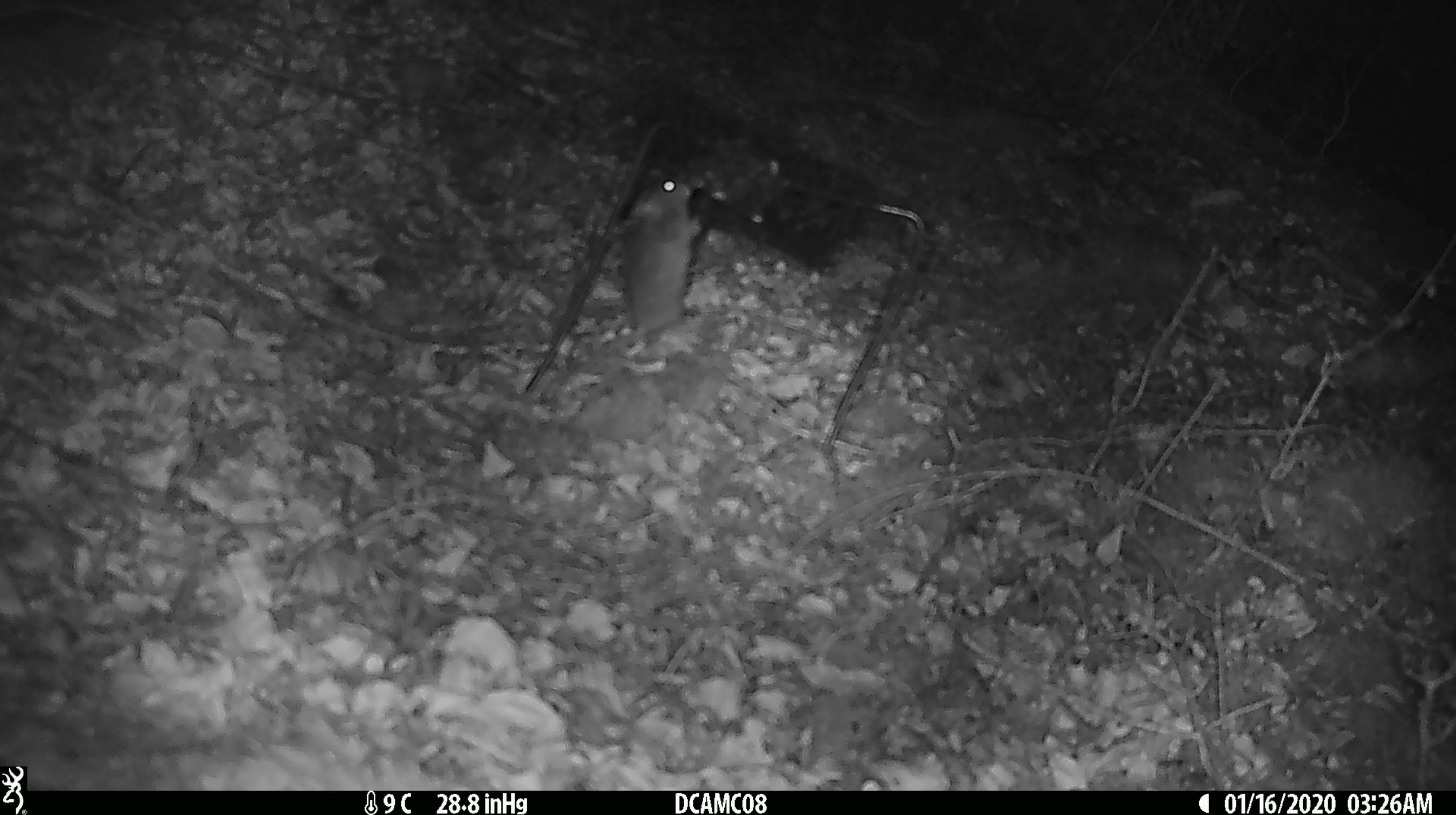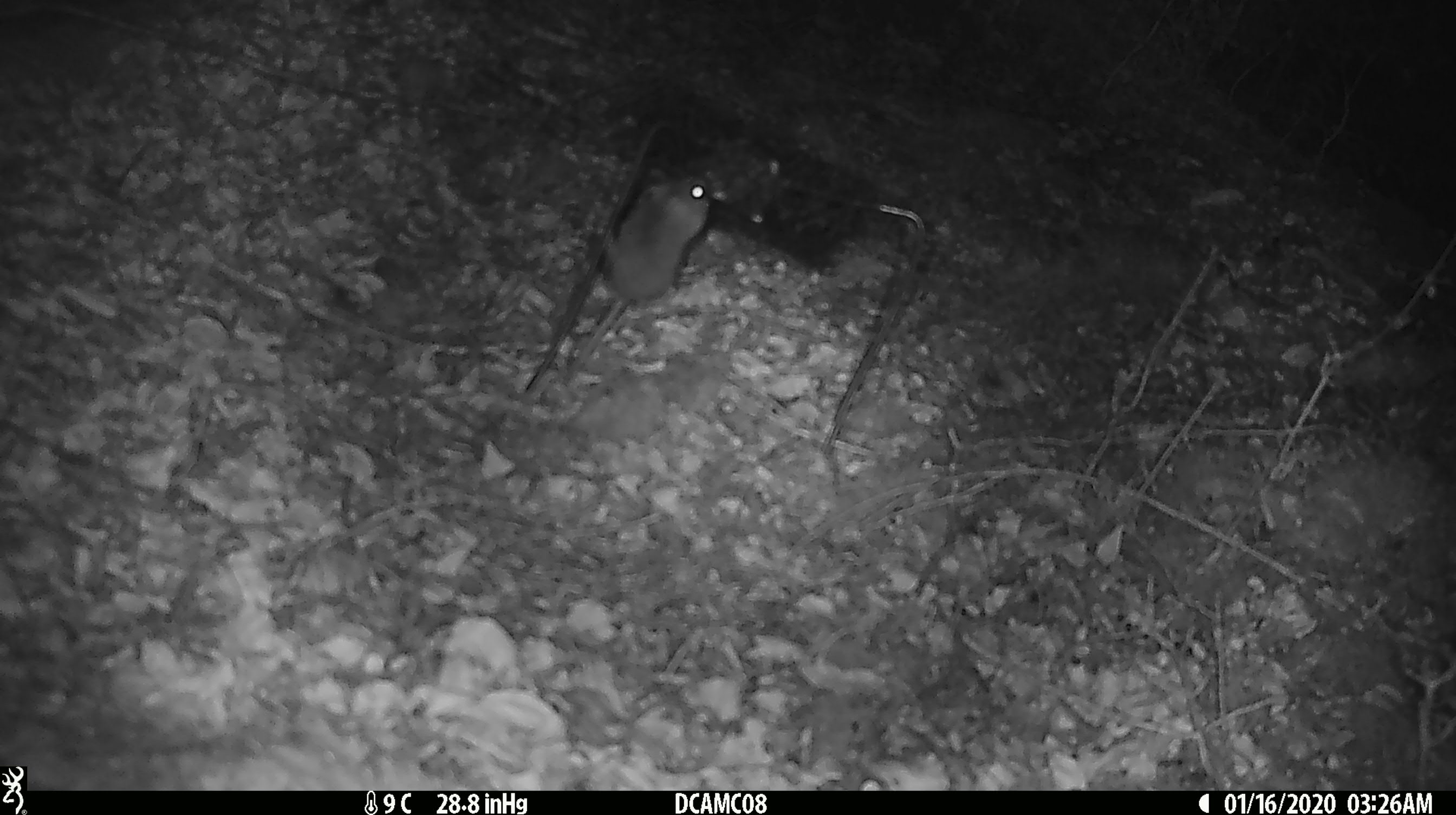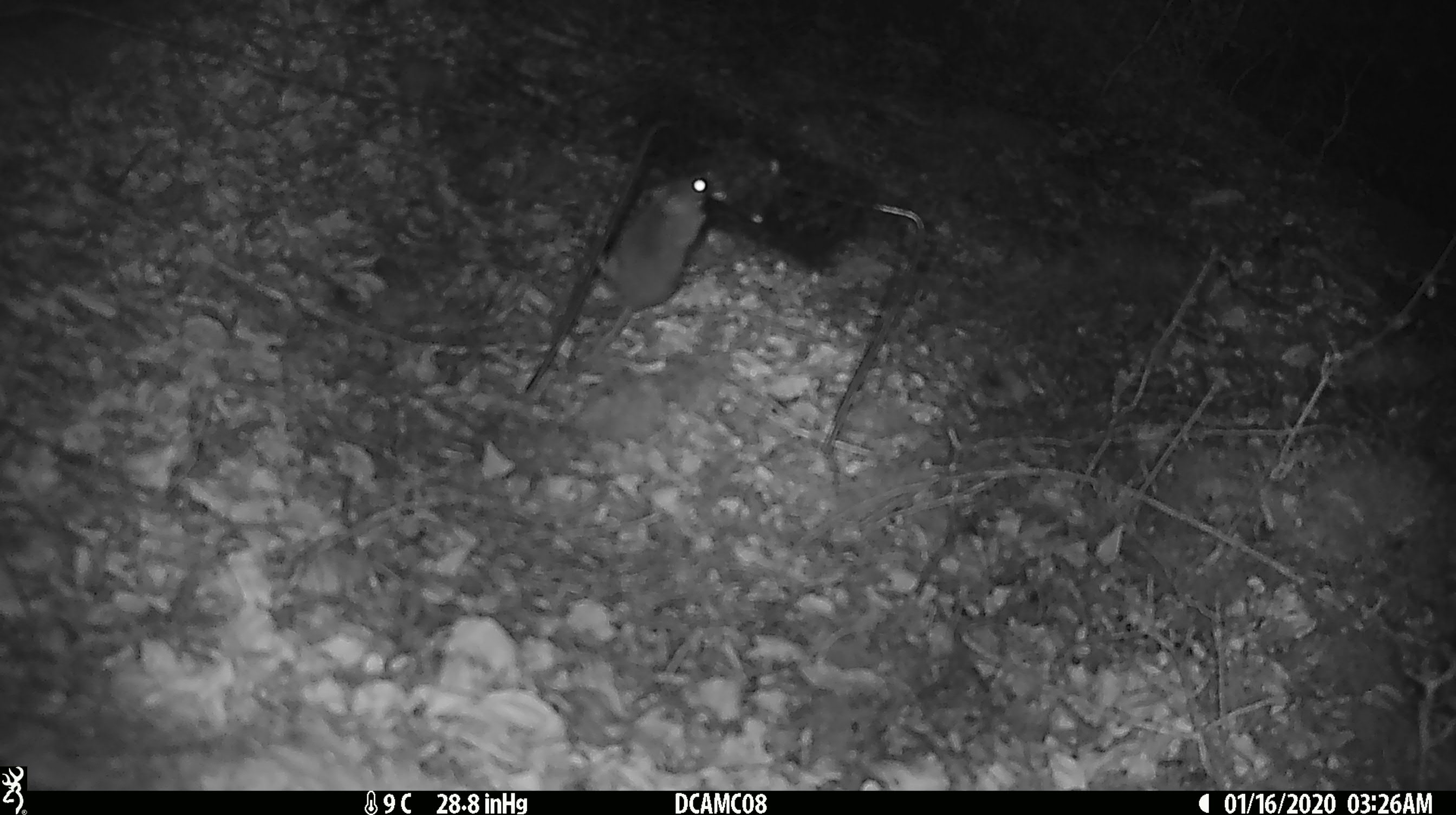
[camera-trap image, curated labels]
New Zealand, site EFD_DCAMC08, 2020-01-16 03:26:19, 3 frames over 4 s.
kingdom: Animalia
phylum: Chordata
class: Mammalia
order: Rodentia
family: Muridae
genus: Mus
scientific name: Mus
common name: mouse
Mouse (Mus).